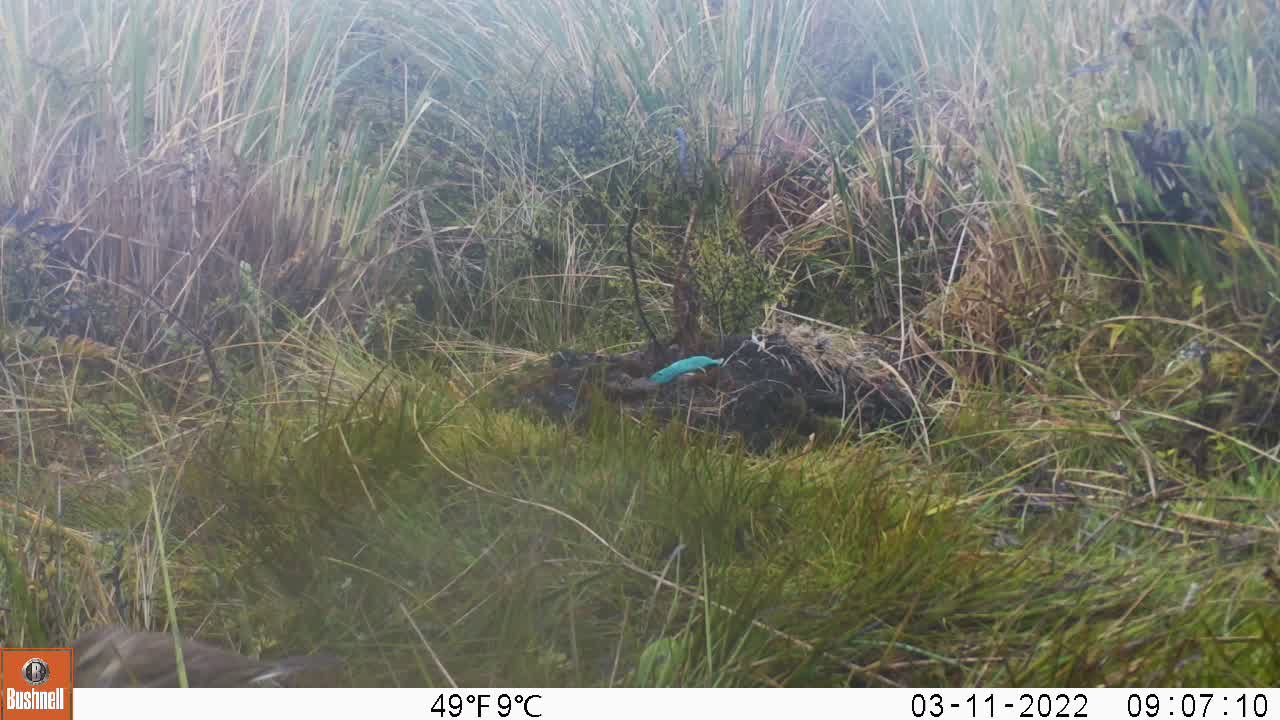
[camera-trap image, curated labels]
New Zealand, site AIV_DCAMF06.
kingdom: Animalia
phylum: Chordata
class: Aves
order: Passeriformes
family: Motacillidae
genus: Anthus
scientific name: Anthus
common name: pipit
Pipit (Anthus).